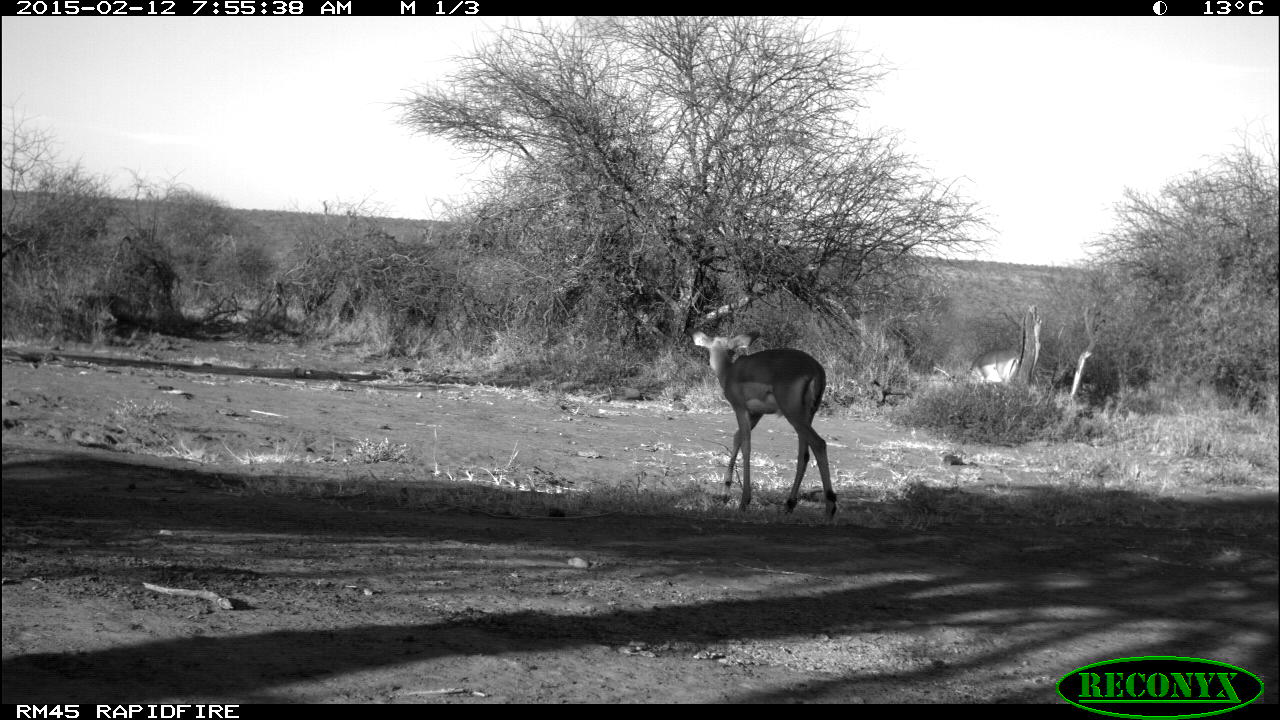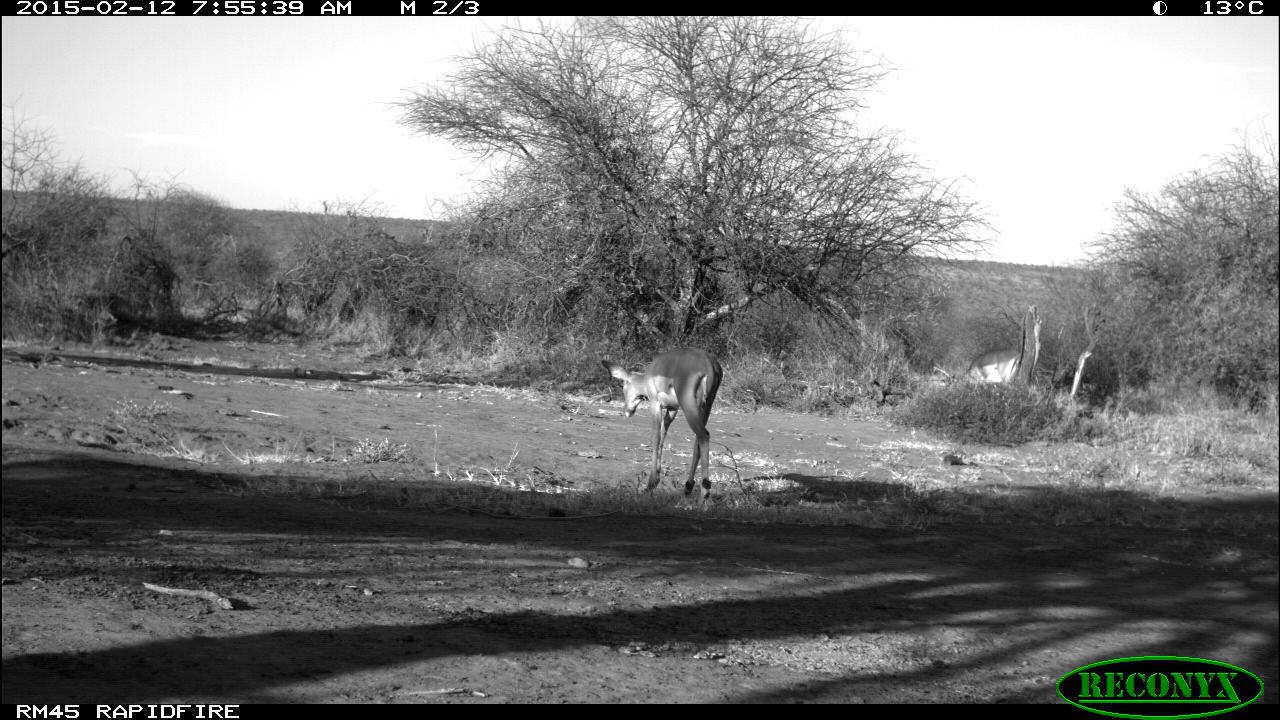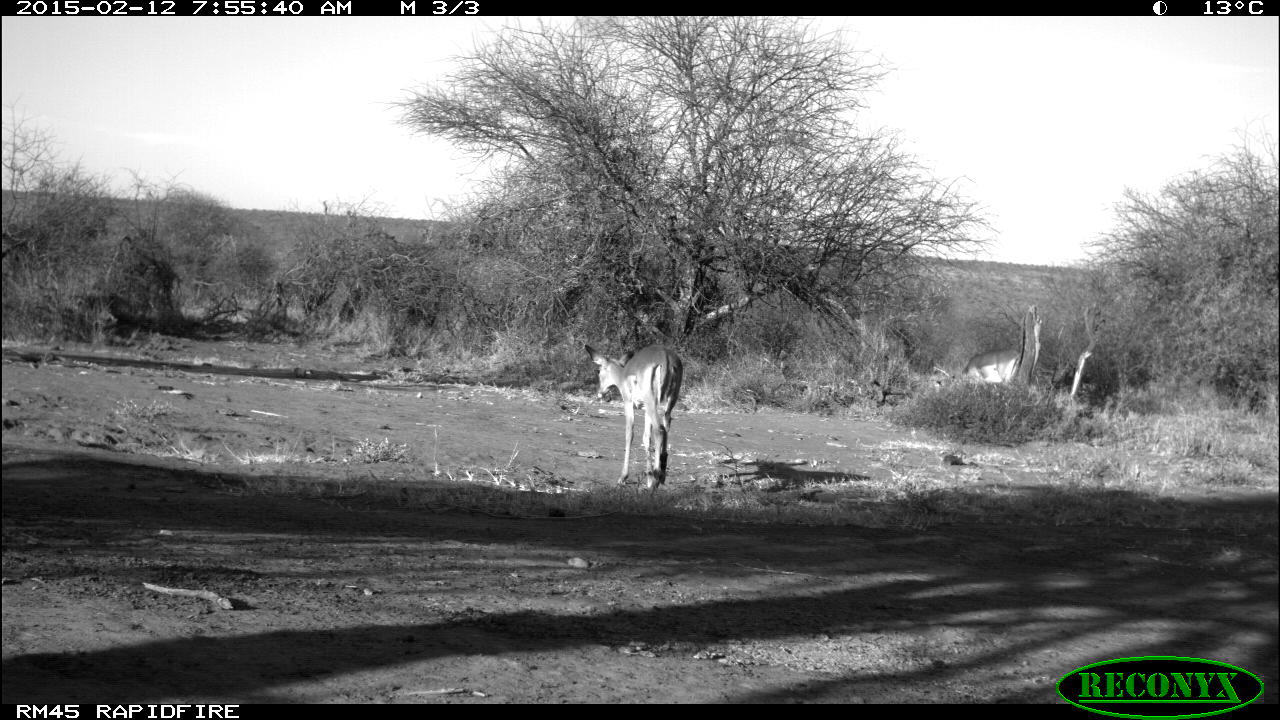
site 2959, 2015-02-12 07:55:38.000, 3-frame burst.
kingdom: Animalia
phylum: Chordata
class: Mammalia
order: Artiodactyla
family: Bovidae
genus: Aepyceros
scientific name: Aepyceros melampus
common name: impala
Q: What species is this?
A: Aepyceros melampus (impala).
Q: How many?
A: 4.